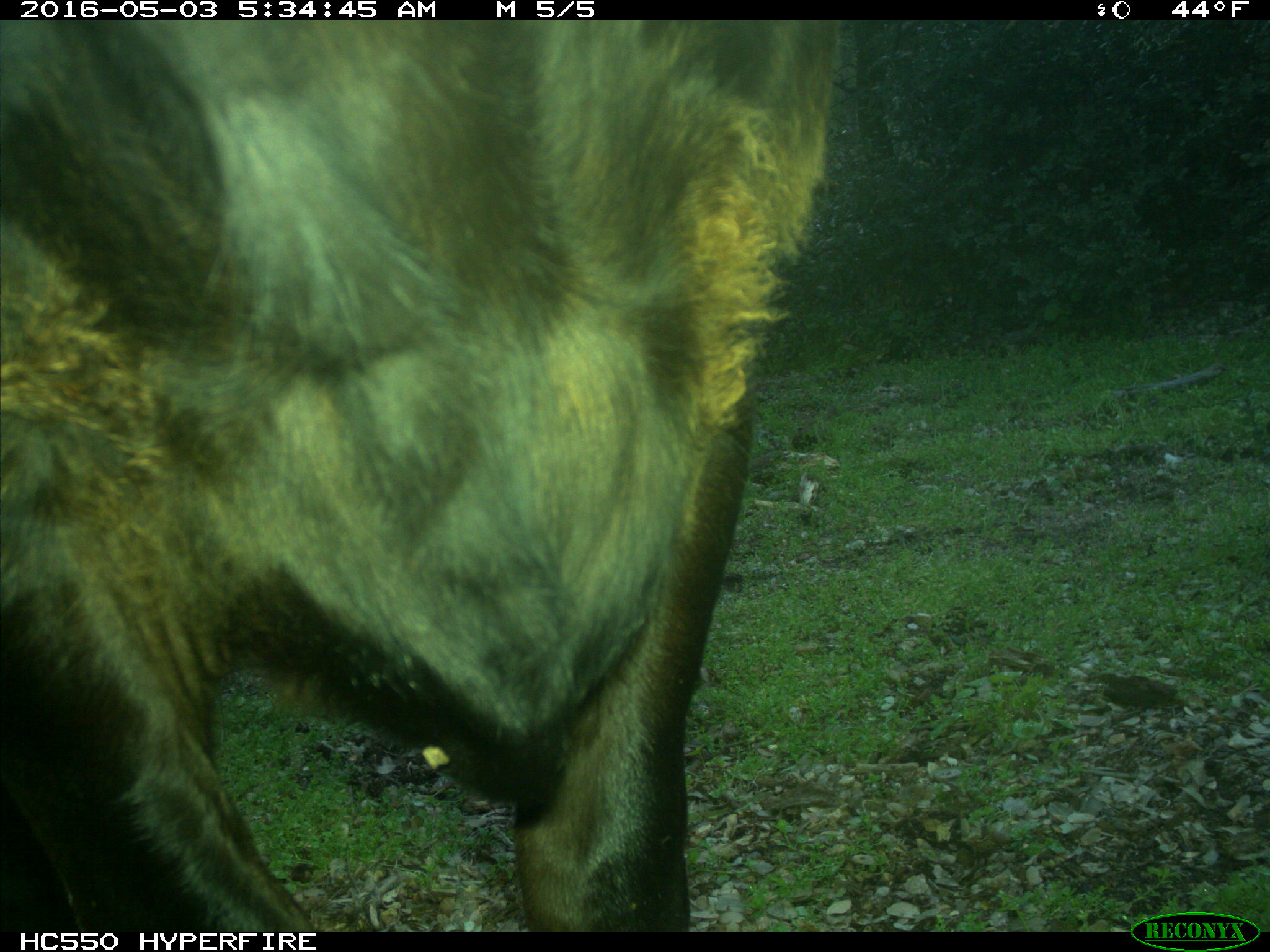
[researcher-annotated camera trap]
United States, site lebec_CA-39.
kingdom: Animalia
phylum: Chordata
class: Mammalia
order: Artiodactyla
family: Bovidae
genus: Bos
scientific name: Bos taurus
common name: domestic cow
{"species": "Bos taurus (domestic cow)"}